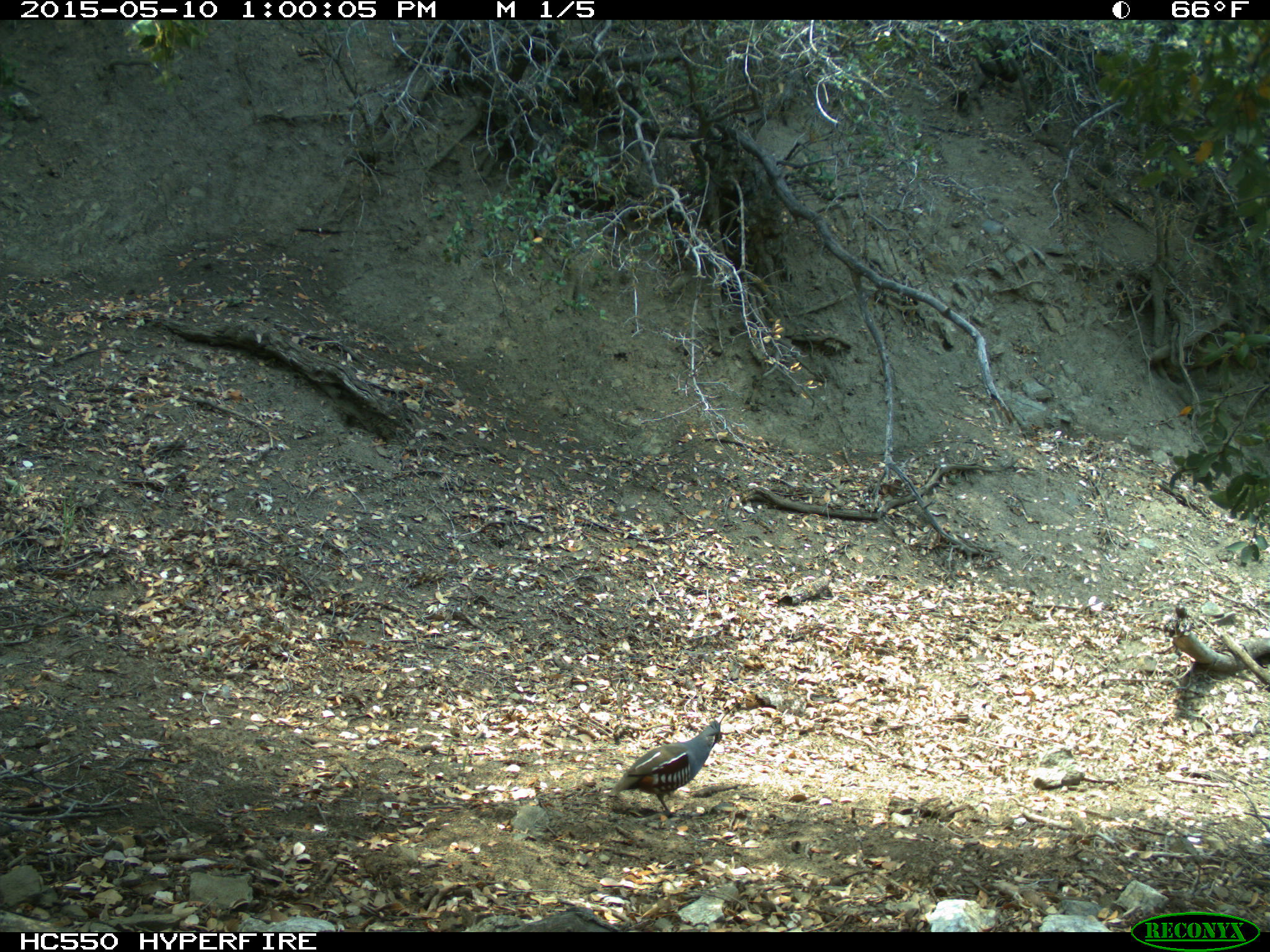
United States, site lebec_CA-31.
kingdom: Animalia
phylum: Chordata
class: Aves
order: Galliformes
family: Odontophoridae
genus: Callipepla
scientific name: Callipepla californica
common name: california quail